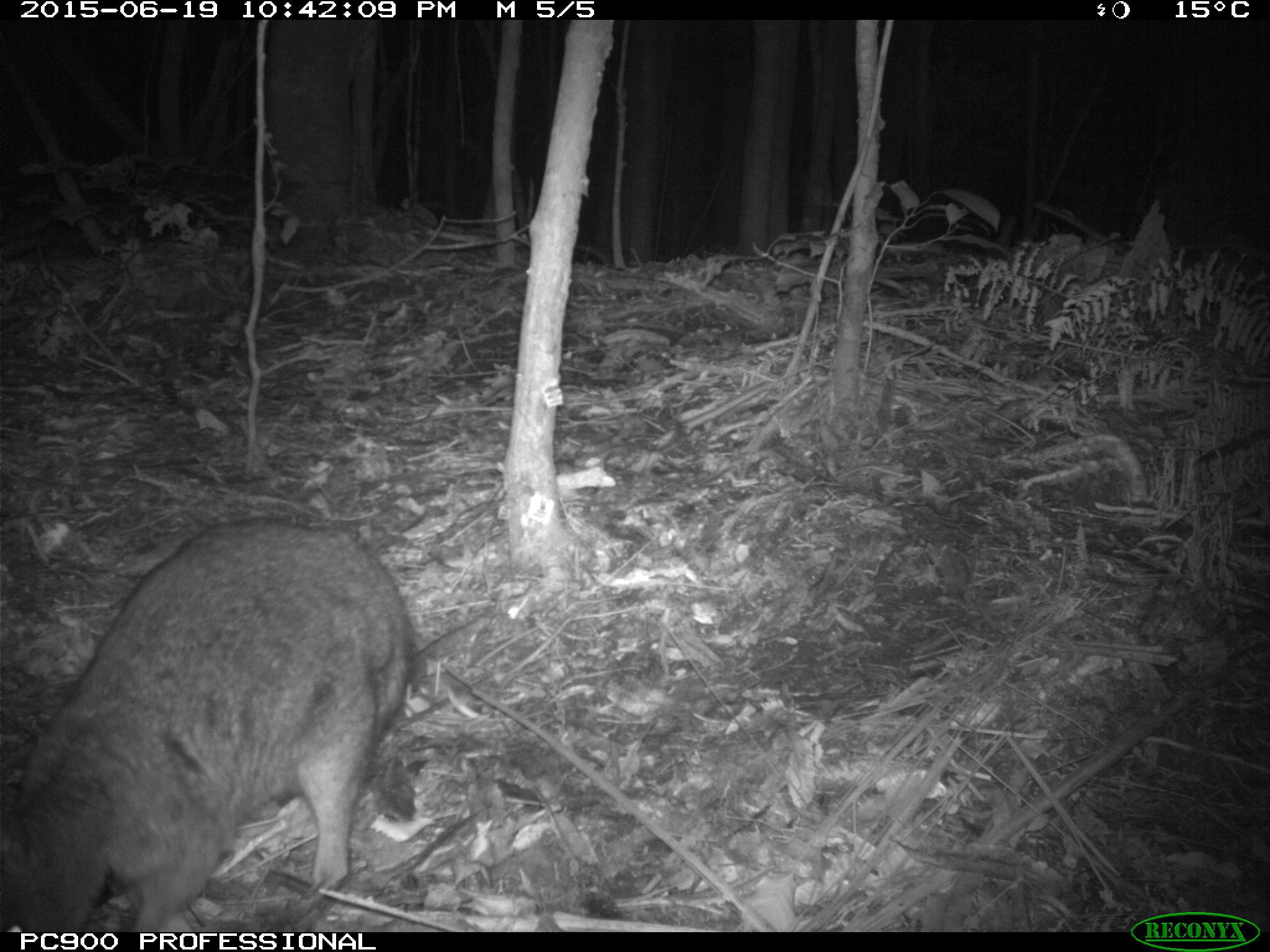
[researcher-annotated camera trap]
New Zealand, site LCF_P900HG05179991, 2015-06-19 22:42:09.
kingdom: Animalia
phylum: Chordata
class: Mammalia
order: Diprotodontia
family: Macropodidae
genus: Notamacropus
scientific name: Notamacropus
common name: wallaby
Wallaby (Notamacropus).